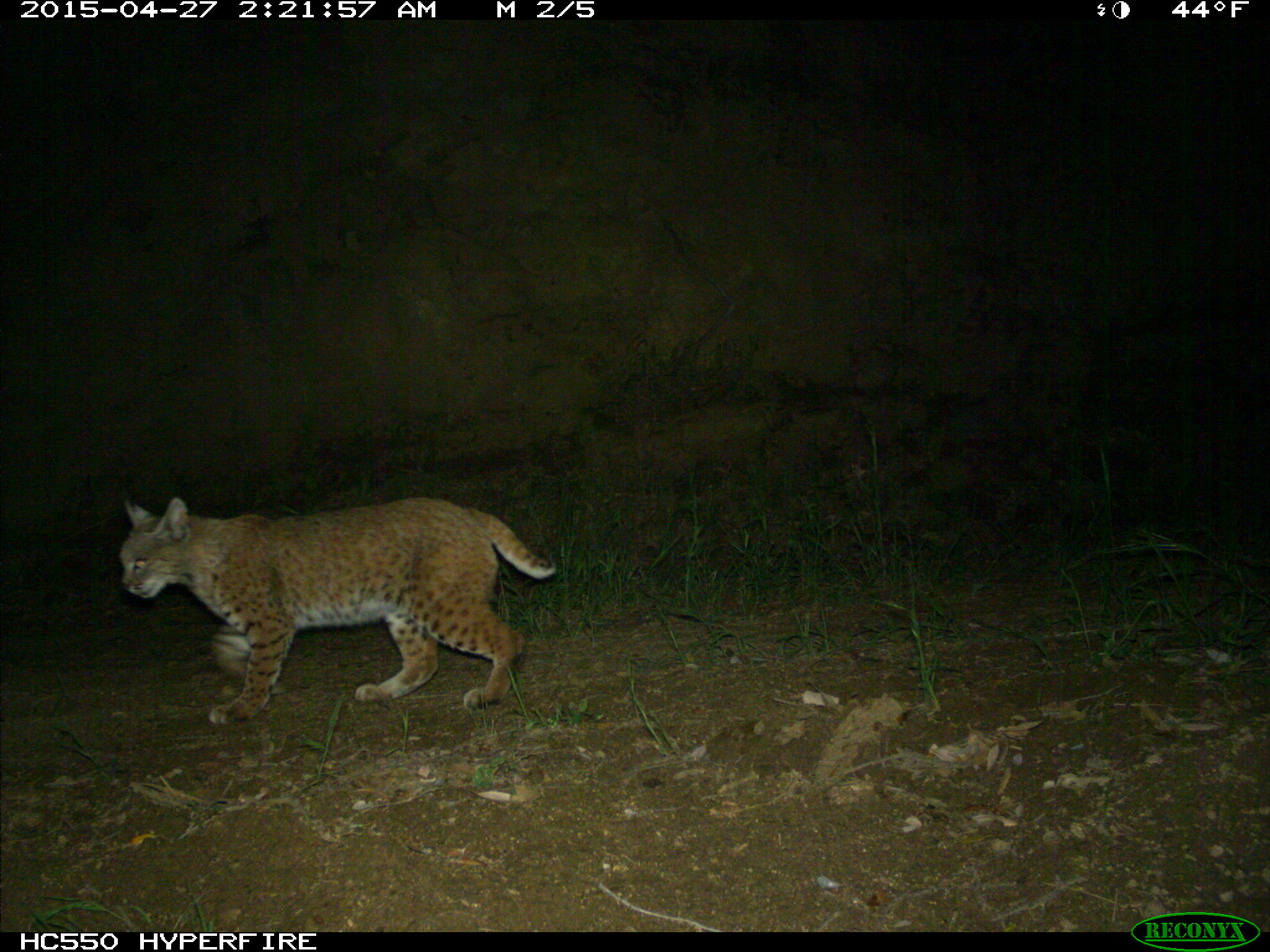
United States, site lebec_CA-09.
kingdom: Animalia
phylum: Chordata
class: Mammalia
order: Carnivora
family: Felidae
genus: Lynx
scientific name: Lynx rufus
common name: bobcat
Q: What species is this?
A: Lynx rufus (bobcat).